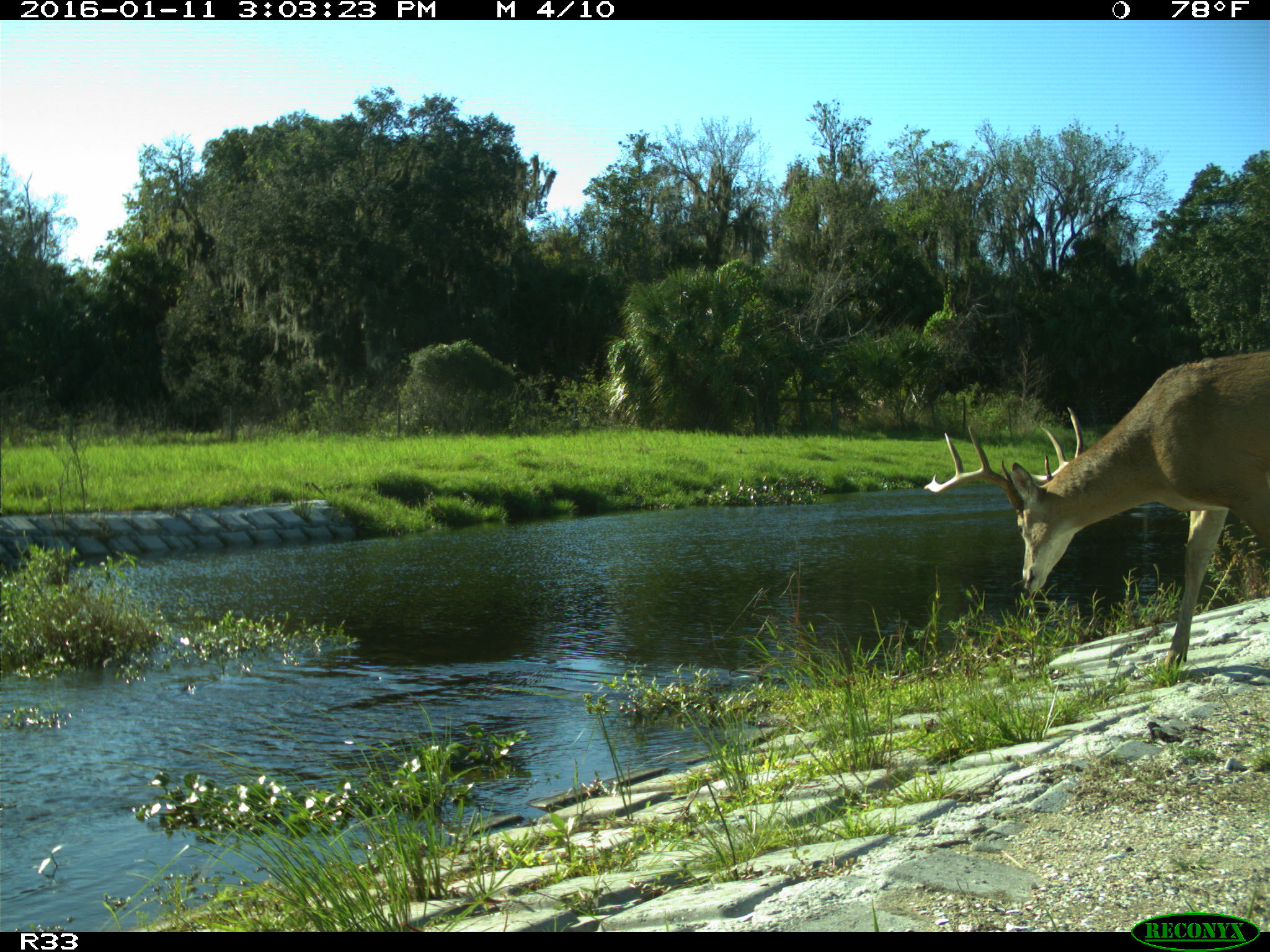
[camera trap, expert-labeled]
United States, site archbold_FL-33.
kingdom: Animalia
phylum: Chordata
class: Mammalia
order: Artiodactyla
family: Cervidae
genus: Odocoileus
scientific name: Odocoileus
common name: deer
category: unidentified deer